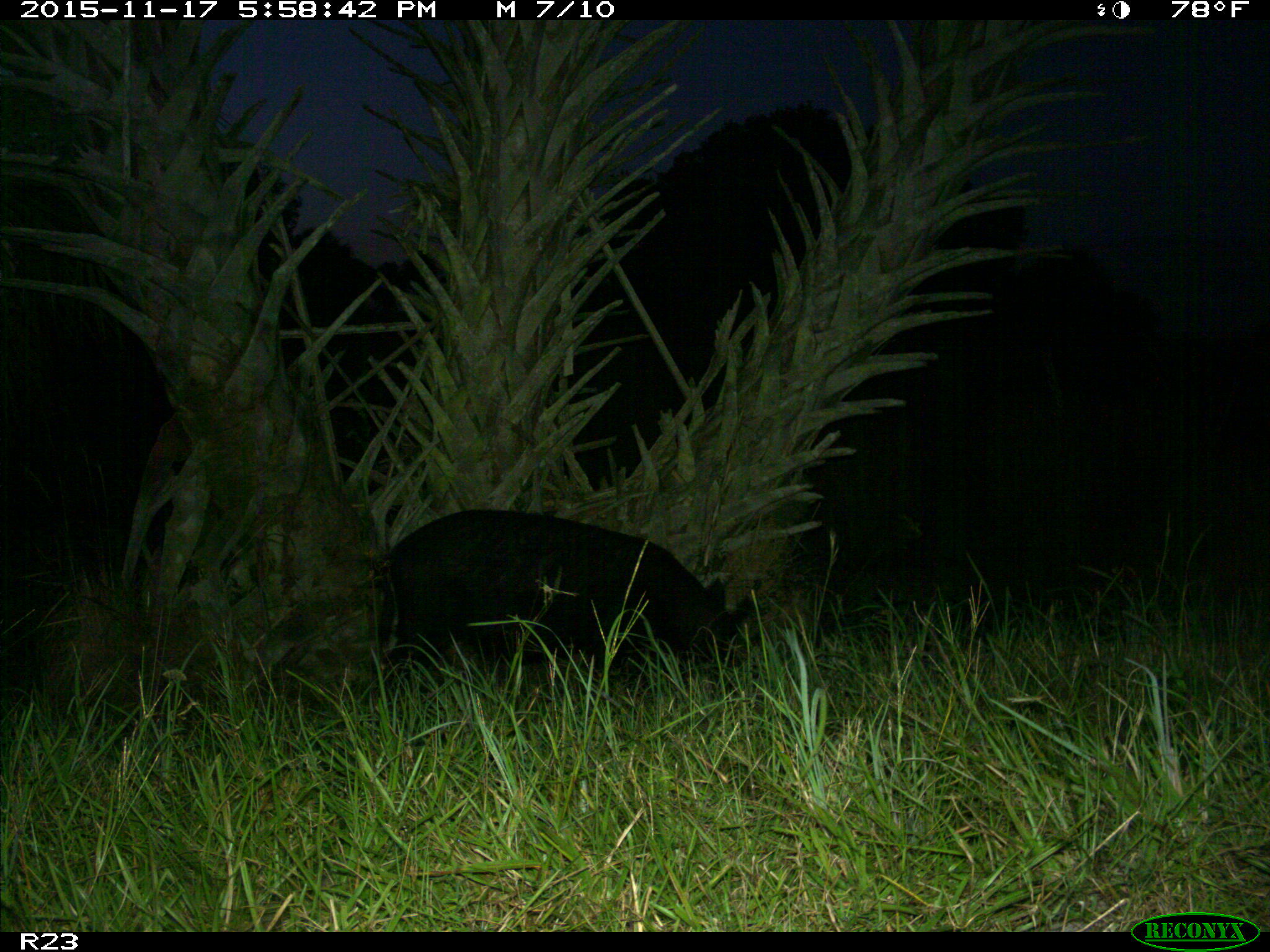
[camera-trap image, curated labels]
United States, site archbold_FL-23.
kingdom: Animalia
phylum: Chordata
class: Mammalia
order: Artiodactyla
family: Suidae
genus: Sus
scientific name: Sus scrofa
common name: wild boar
Sus scrofa (wild boar).